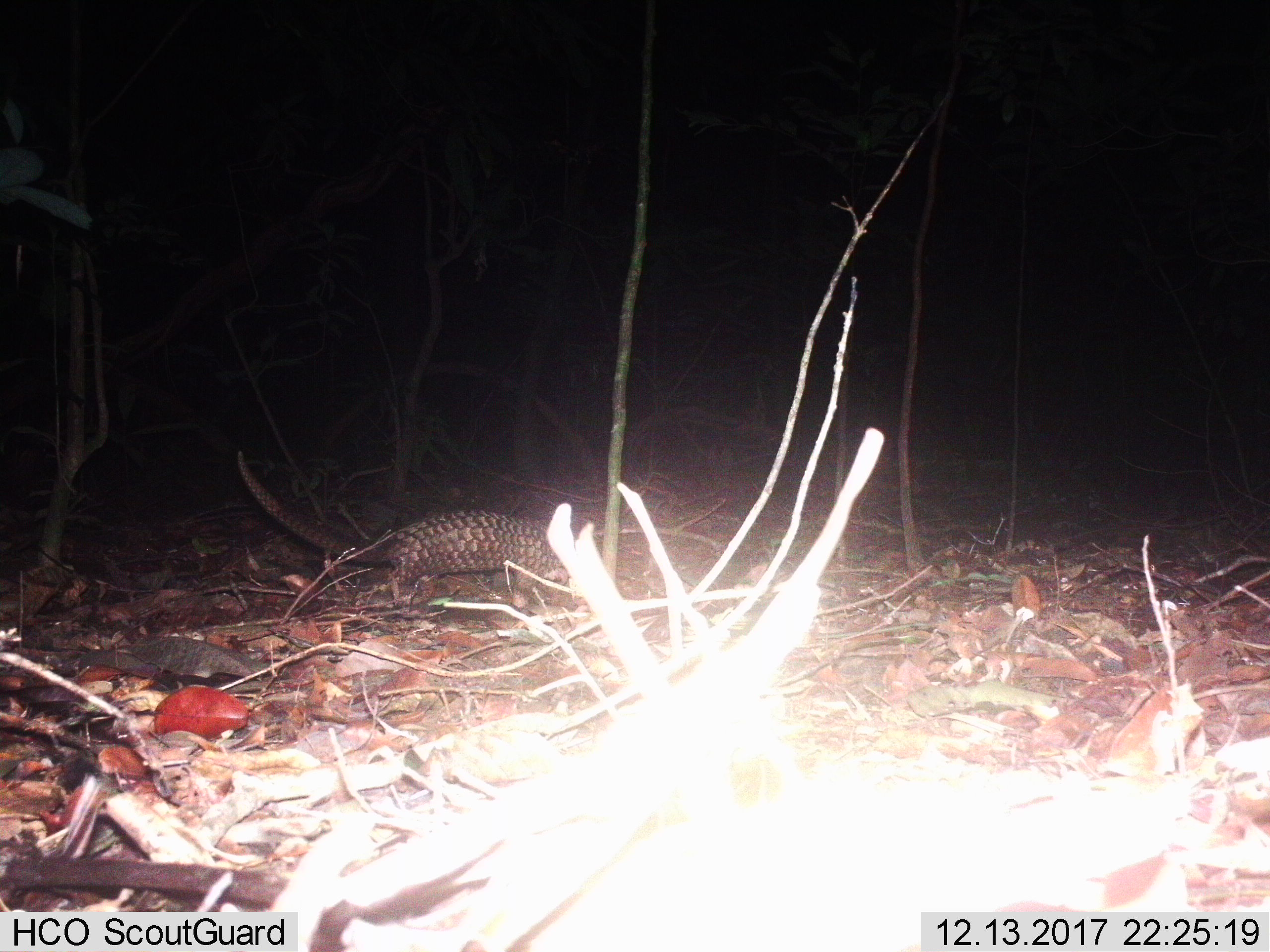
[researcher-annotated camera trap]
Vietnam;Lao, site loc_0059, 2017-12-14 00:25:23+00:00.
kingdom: Animalia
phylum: Chordata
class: Mammalia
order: Pholidota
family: Manidae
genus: Manis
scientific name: Manis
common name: asian pangolins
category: pangolin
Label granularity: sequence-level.